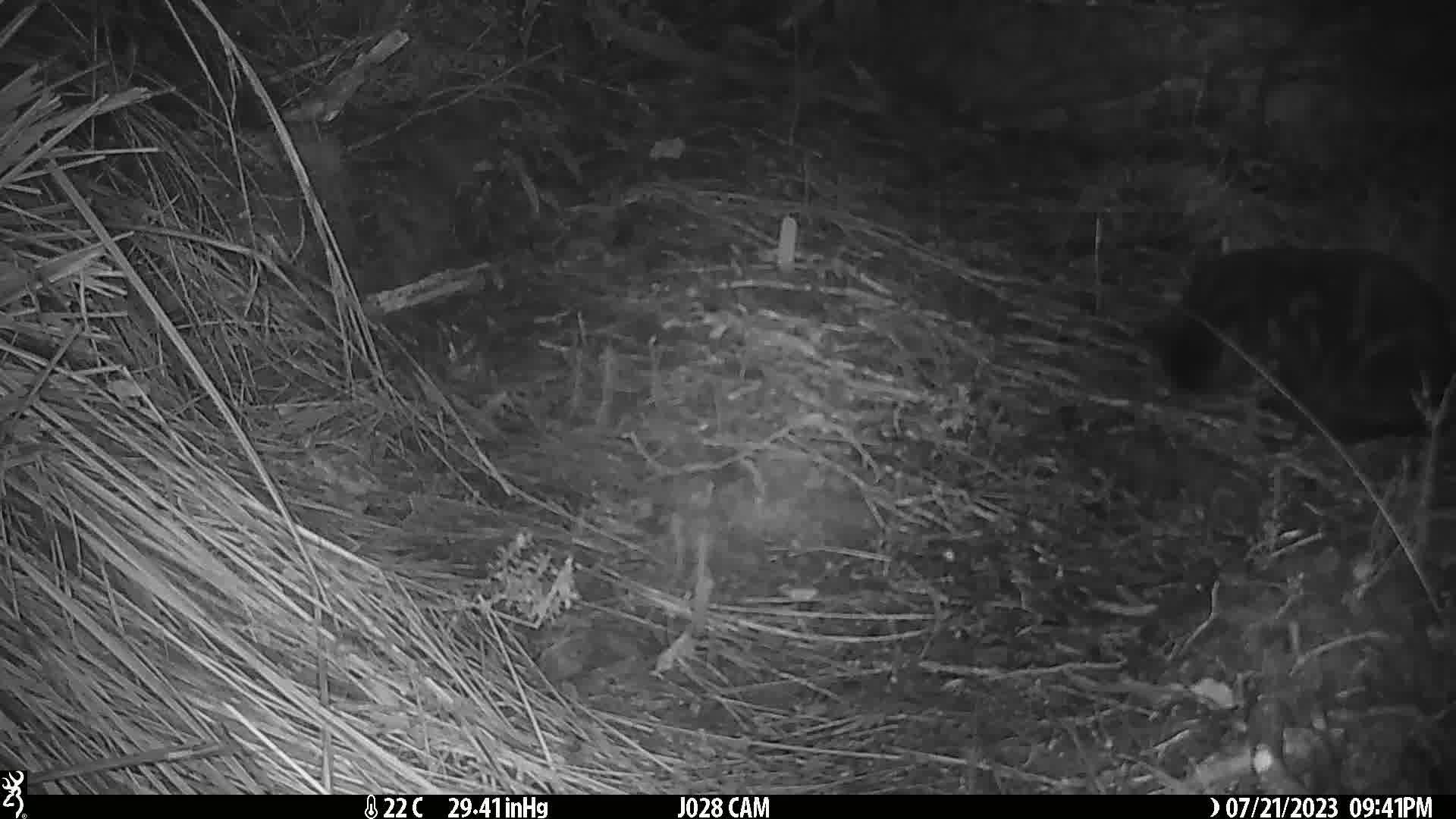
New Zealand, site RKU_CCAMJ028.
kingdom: Animalia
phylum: Chordata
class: Mammalia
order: Carnivora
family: Felidae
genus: Felis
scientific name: Felis catus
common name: domestic cat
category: cat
Cat (domestic cat) (Felis catus).